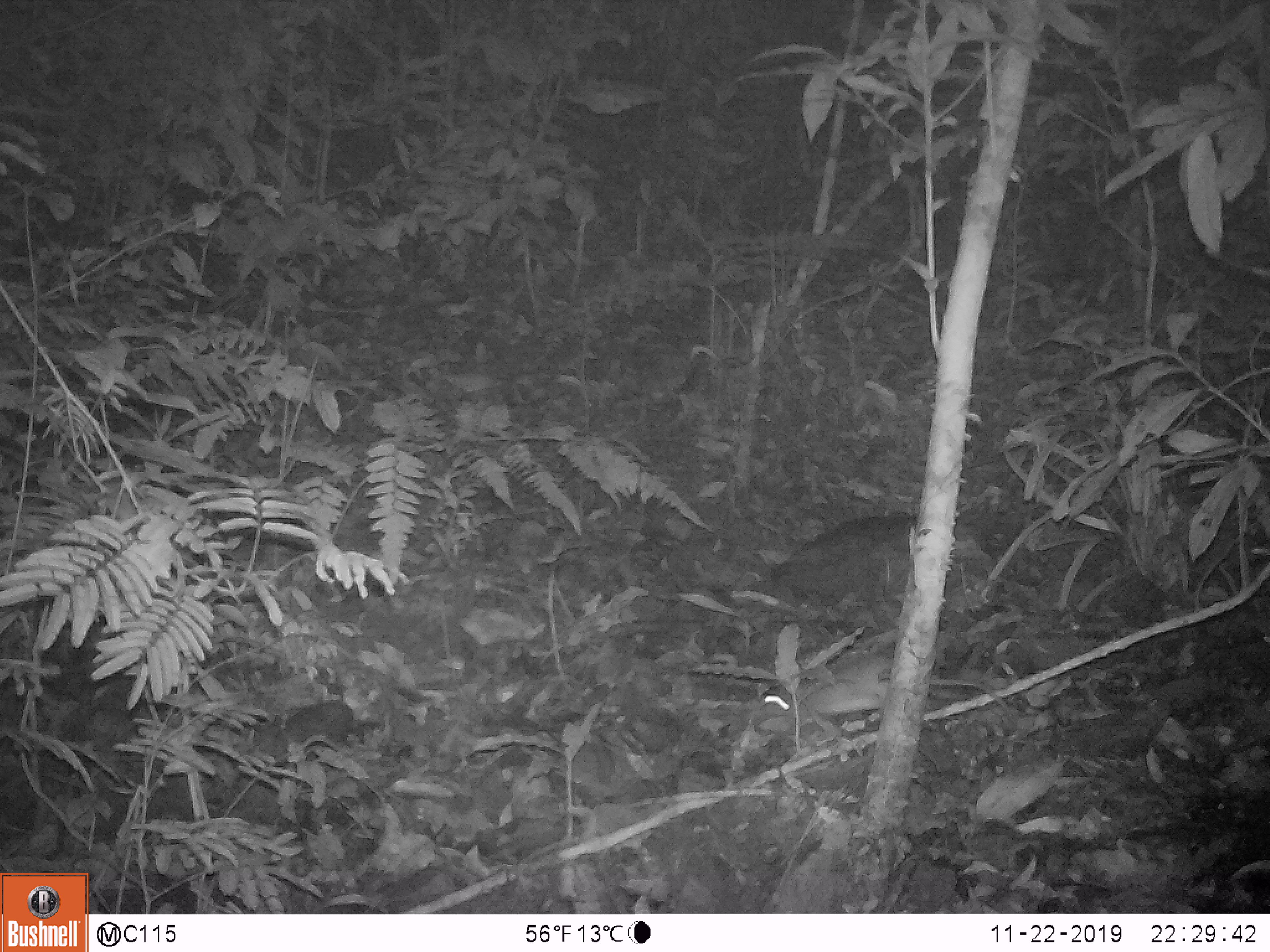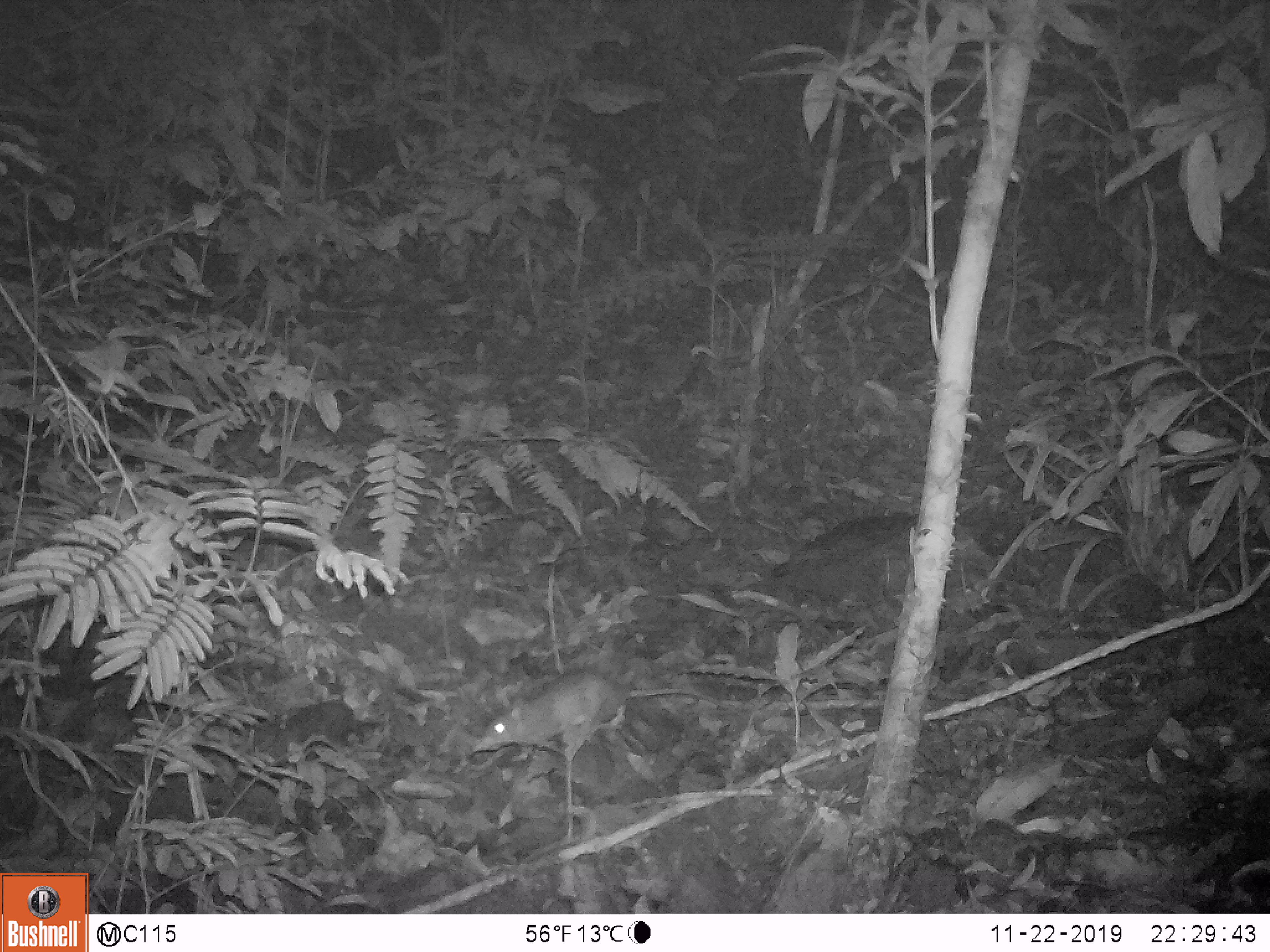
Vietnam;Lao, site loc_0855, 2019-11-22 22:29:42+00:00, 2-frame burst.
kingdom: Animalia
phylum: Chordata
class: Mammalia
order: Rodentia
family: Muridae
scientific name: Muridae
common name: old-world mice and rats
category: unidentified murid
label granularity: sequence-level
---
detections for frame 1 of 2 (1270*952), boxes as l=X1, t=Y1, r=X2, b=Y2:
unidentified murid: l=757, t=673, r=1009, b=717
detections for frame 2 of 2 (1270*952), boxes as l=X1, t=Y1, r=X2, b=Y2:
unidentified murid: l=473, t=670, r=724, b=764